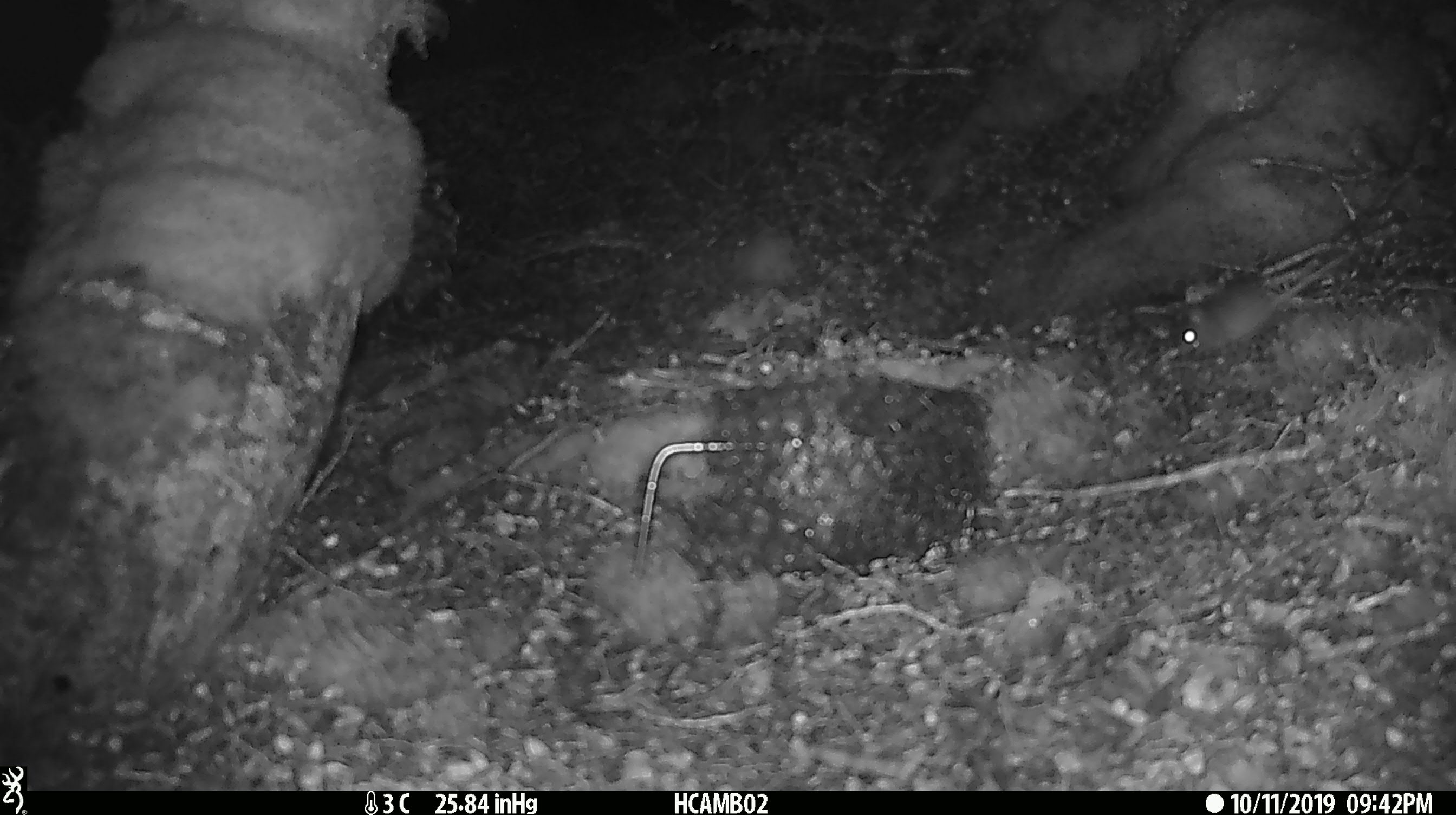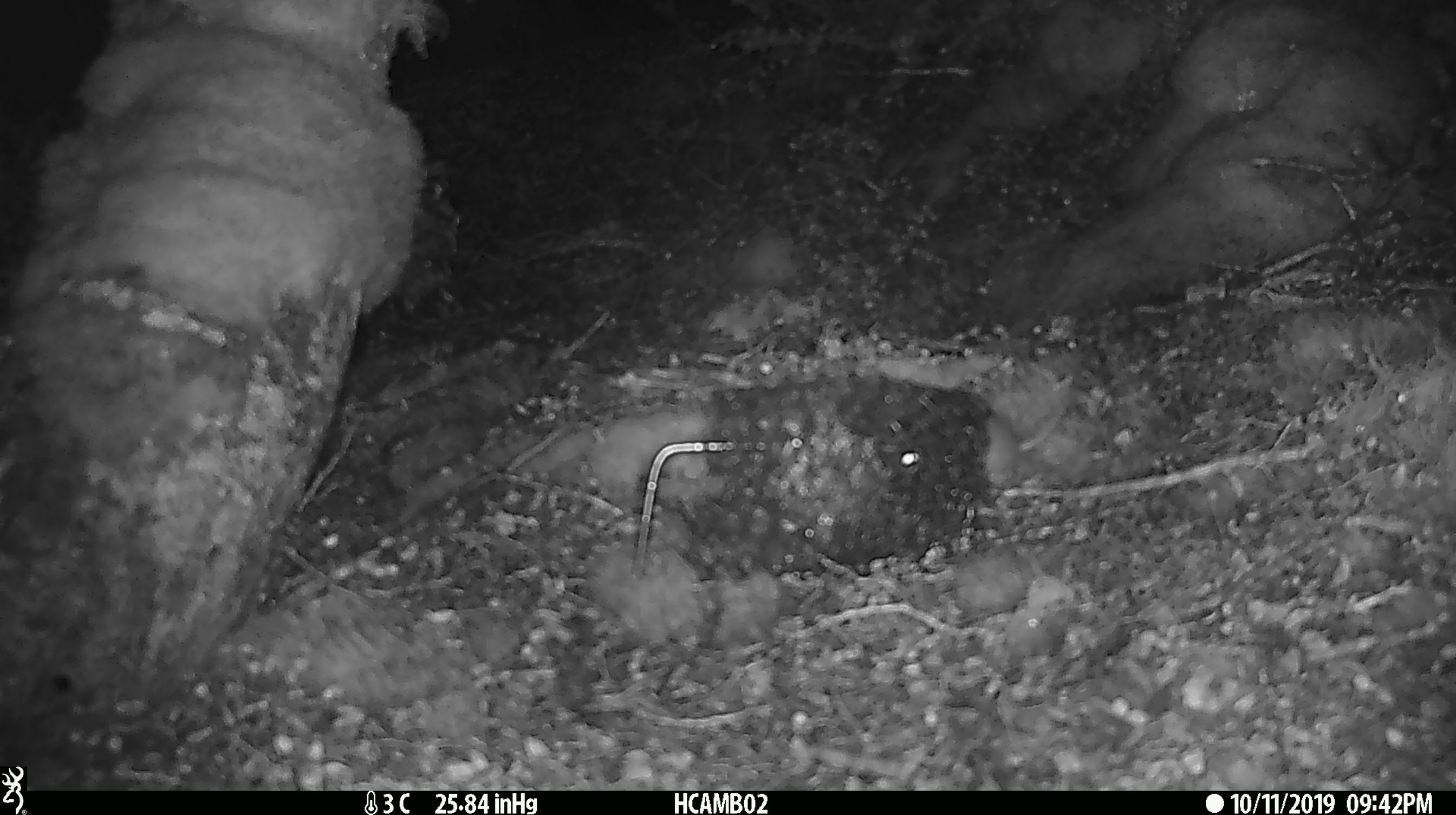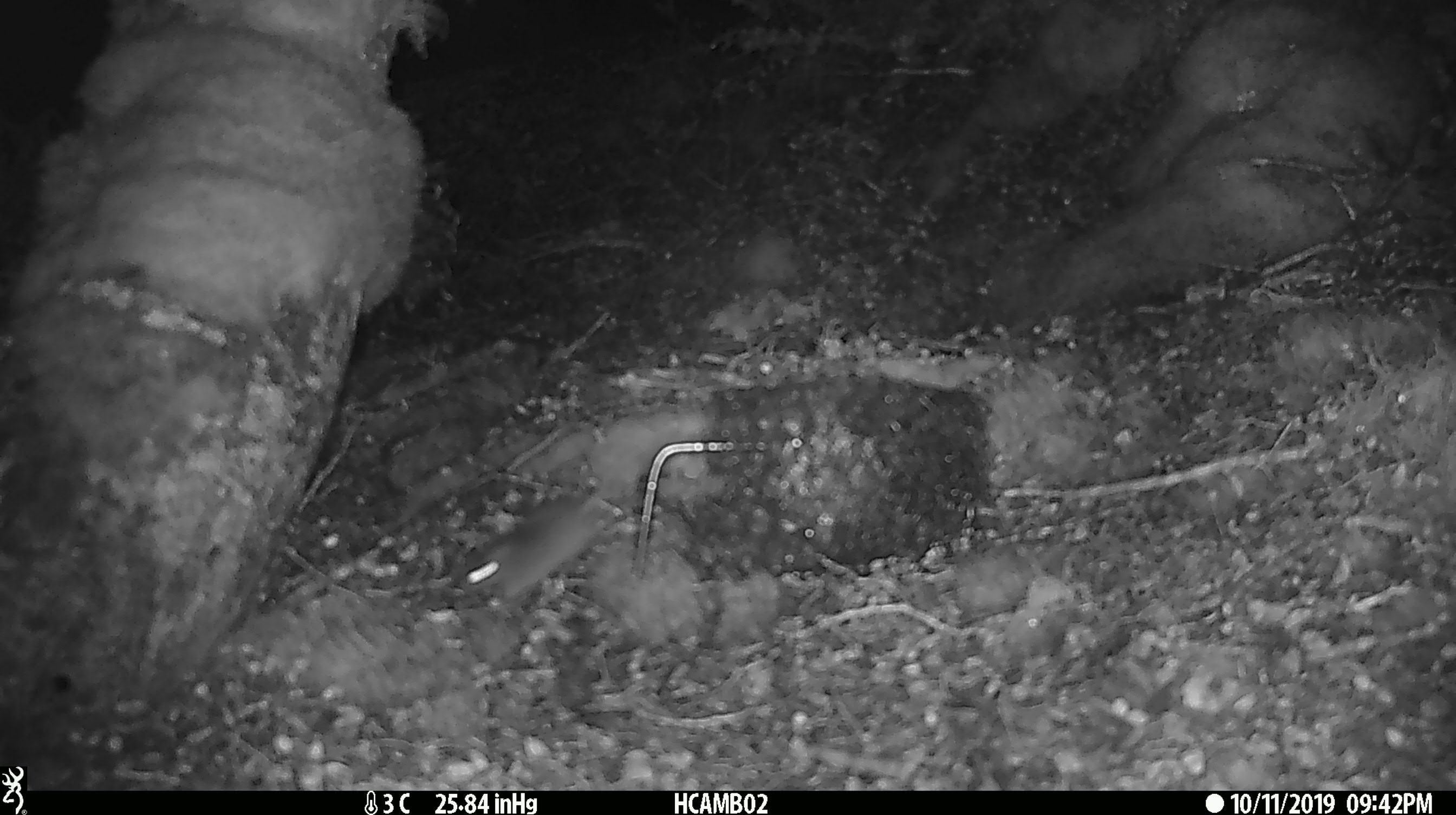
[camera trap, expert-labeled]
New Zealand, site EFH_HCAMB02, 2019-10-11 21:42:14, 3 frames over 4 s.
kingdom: Animalia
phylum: Chordata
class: Mammalia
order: Rodentia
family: Muridae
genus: Mus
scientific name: Mus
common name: mouse